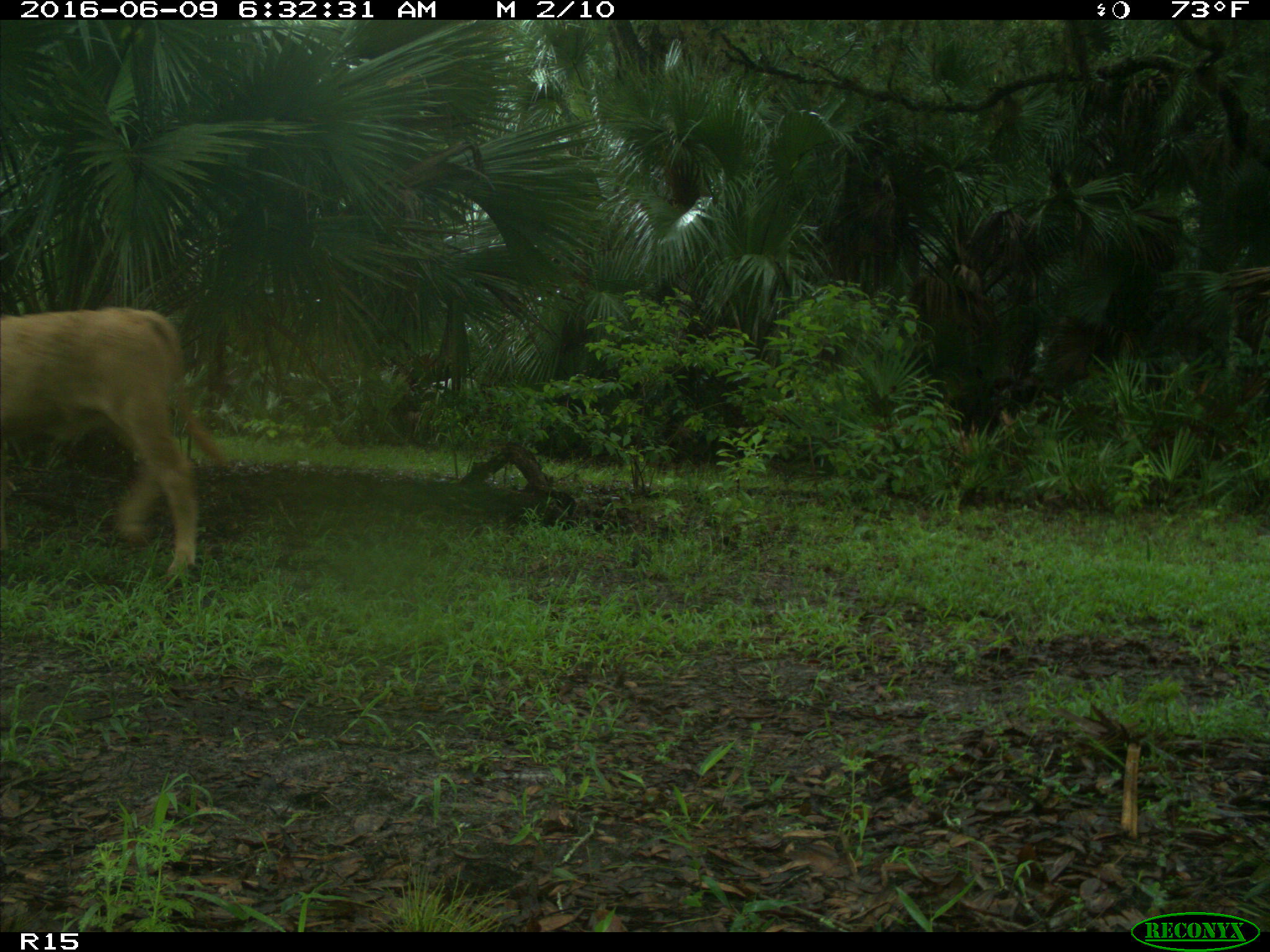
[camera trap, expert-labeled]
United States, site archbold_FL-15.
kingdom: Animalia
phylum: Chordata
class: Mammalia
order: Artiodactyla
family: Bovidae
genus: Bos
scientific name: Bos taurus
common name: domestic cow